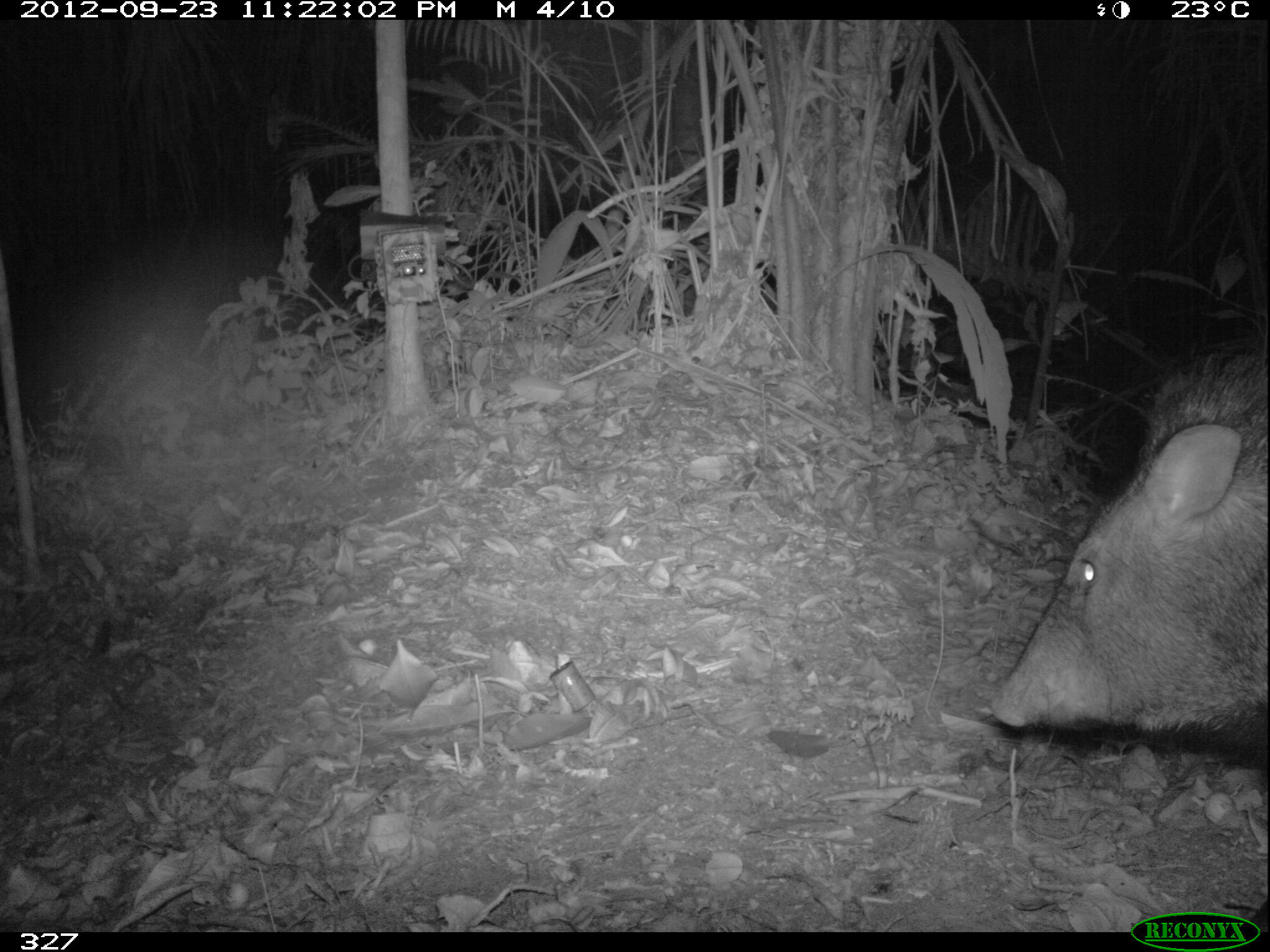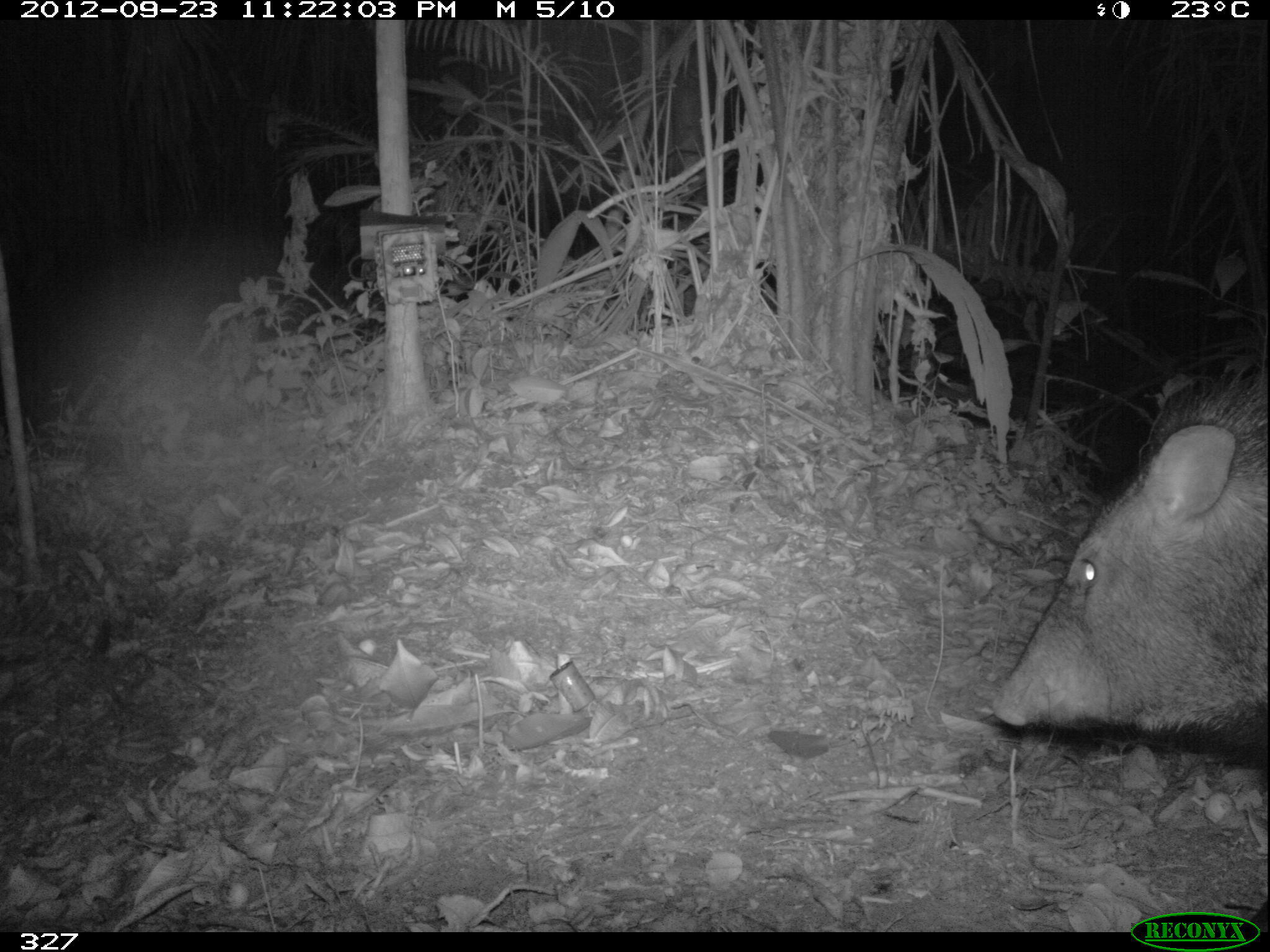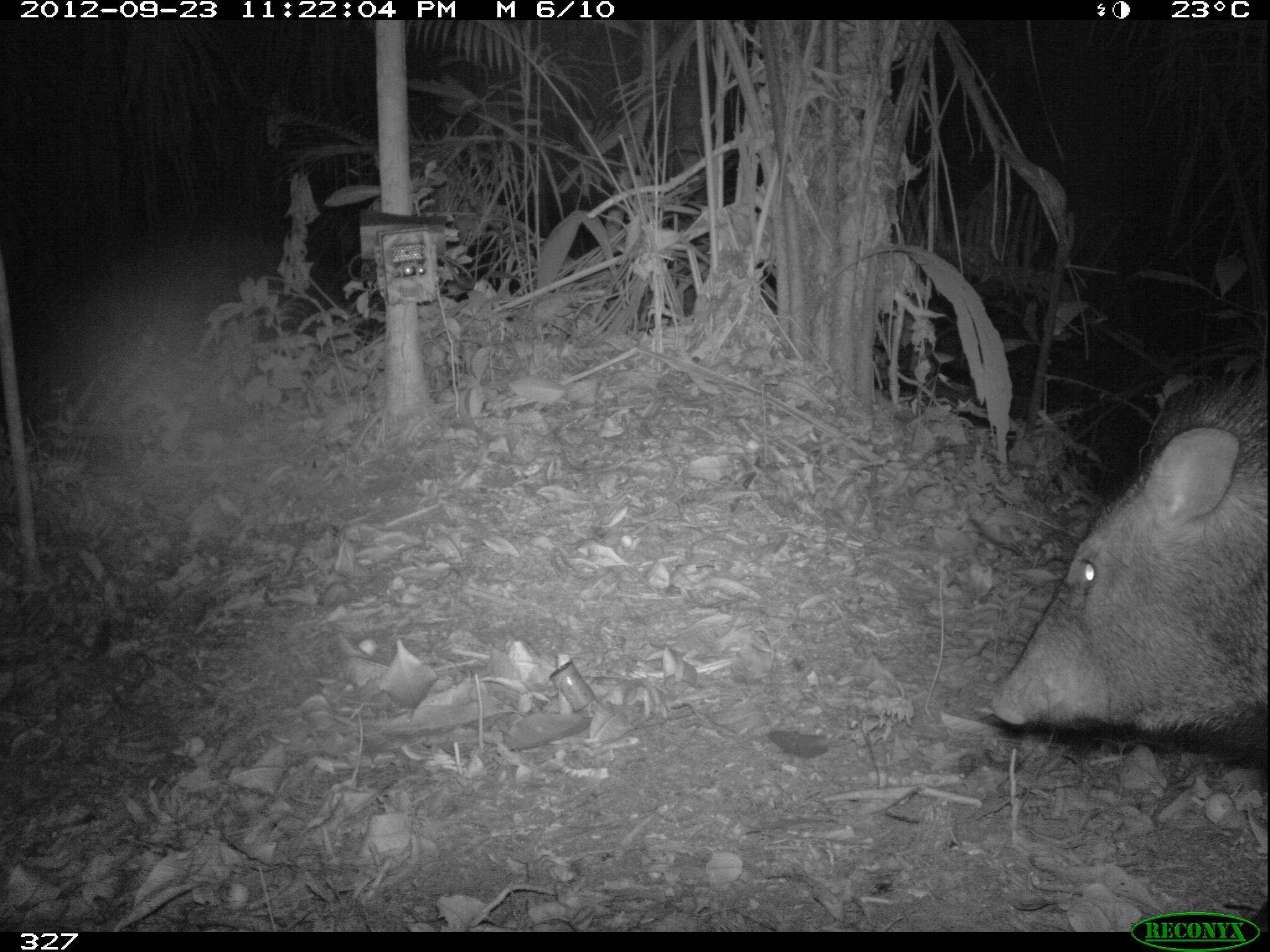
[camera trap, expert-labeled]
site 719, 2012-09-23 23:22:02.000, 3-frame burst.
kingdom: Animalia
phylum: Chordata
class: Mammalia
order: Artiodactyla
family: Tayassuidae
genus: Pecari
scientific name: Pecari tajacu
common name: collared peccary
Pecari tajacu (collared peccary).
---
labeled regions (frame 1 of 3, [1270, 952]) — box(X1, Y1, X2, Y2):
pecari tajacu: box(987, 347, 1264, 932)